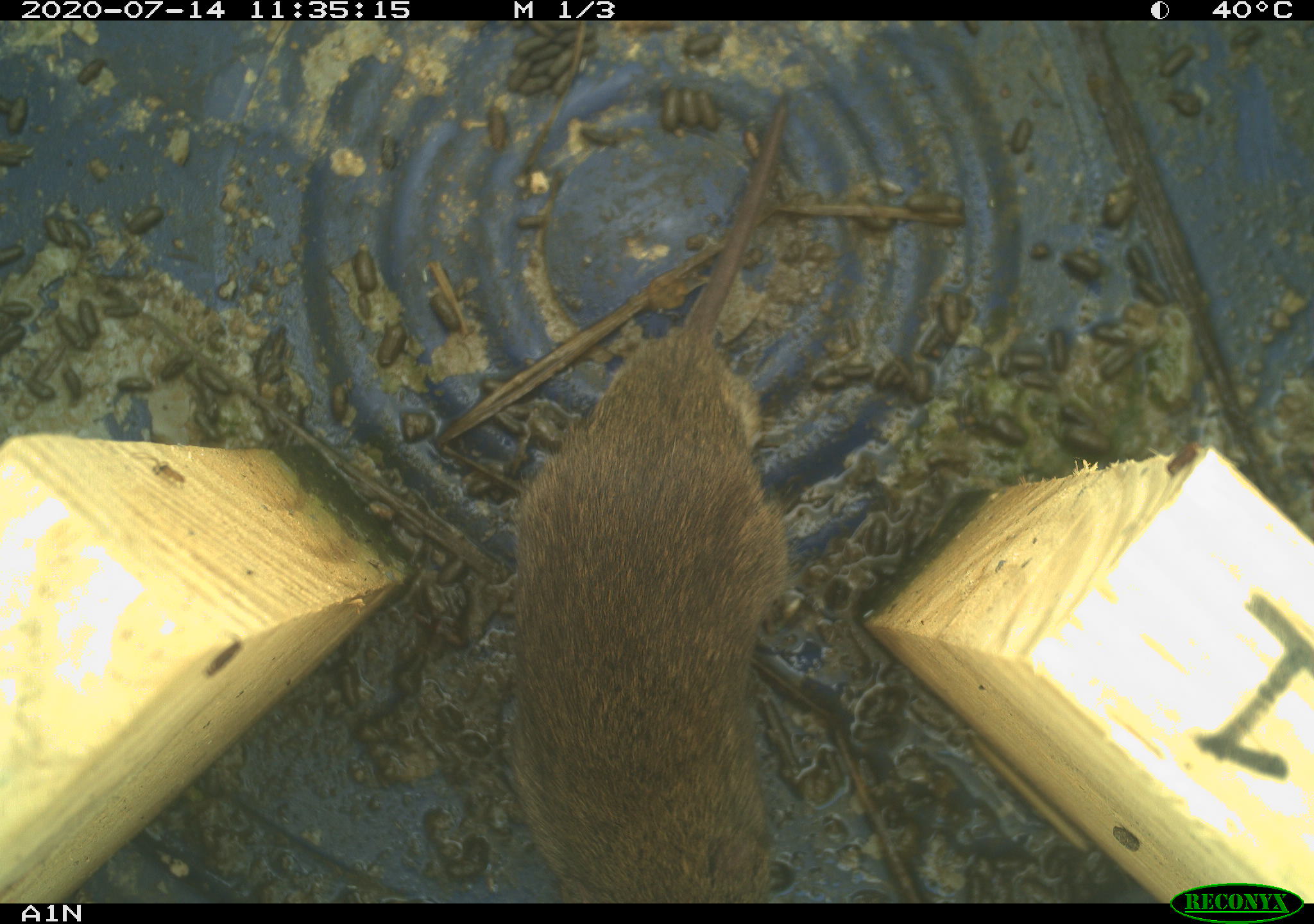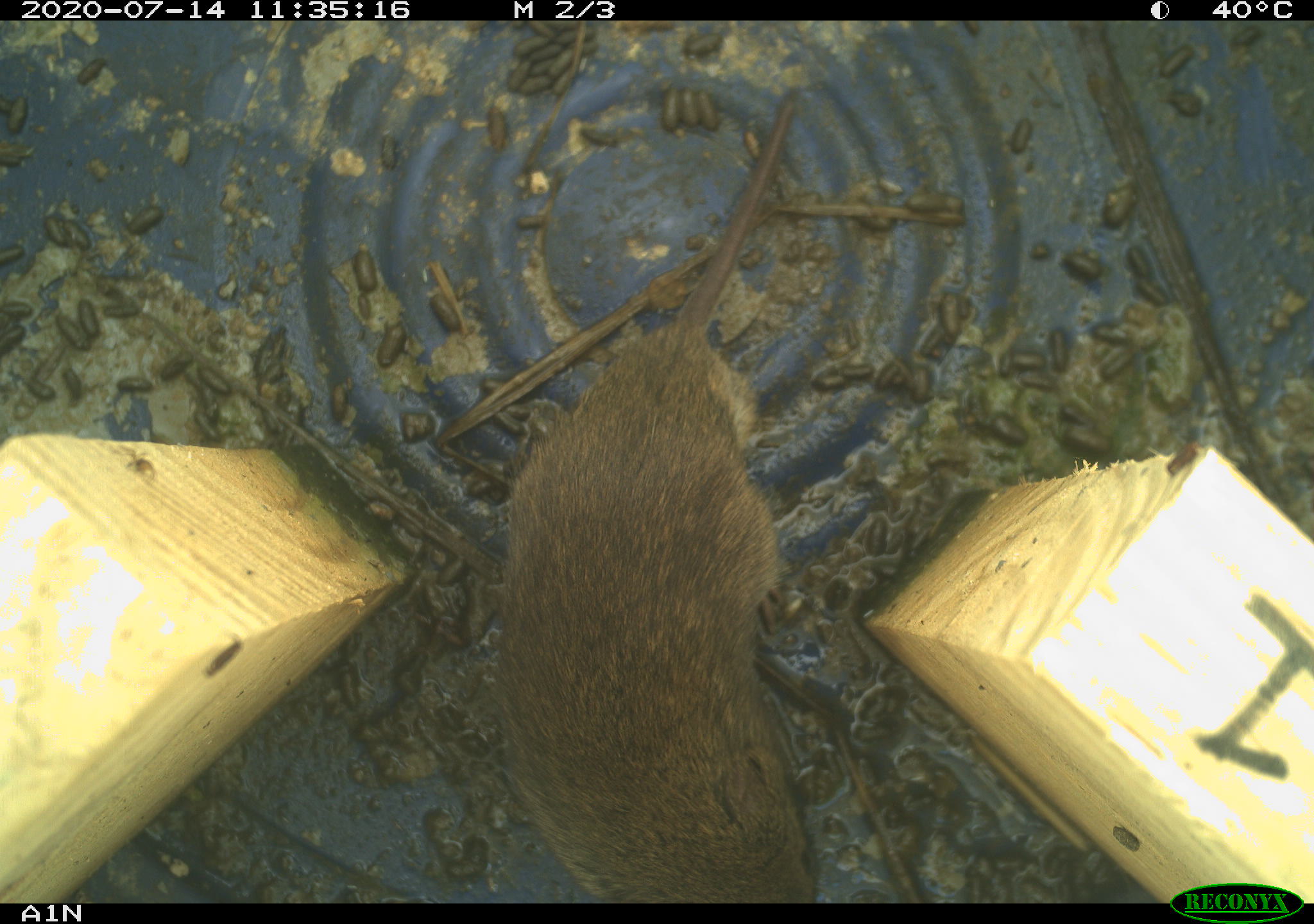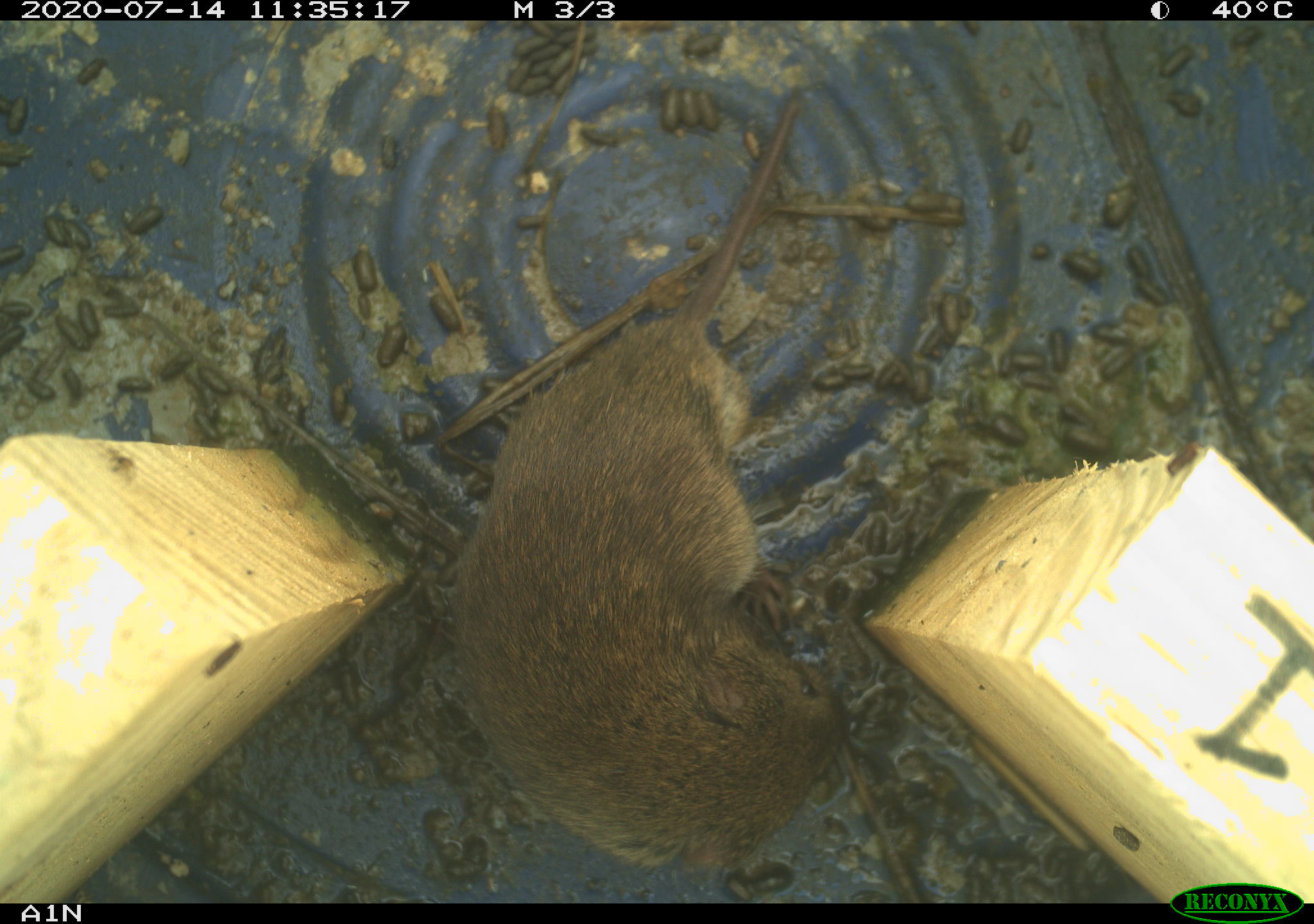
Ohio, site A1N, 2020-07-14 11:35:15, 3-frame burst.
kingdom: Animalia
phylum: Chordata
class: Mammalia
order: Rodentia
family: Cricetidae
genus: Microtus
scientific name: Microtus pennsylvanicus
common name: meadow vole